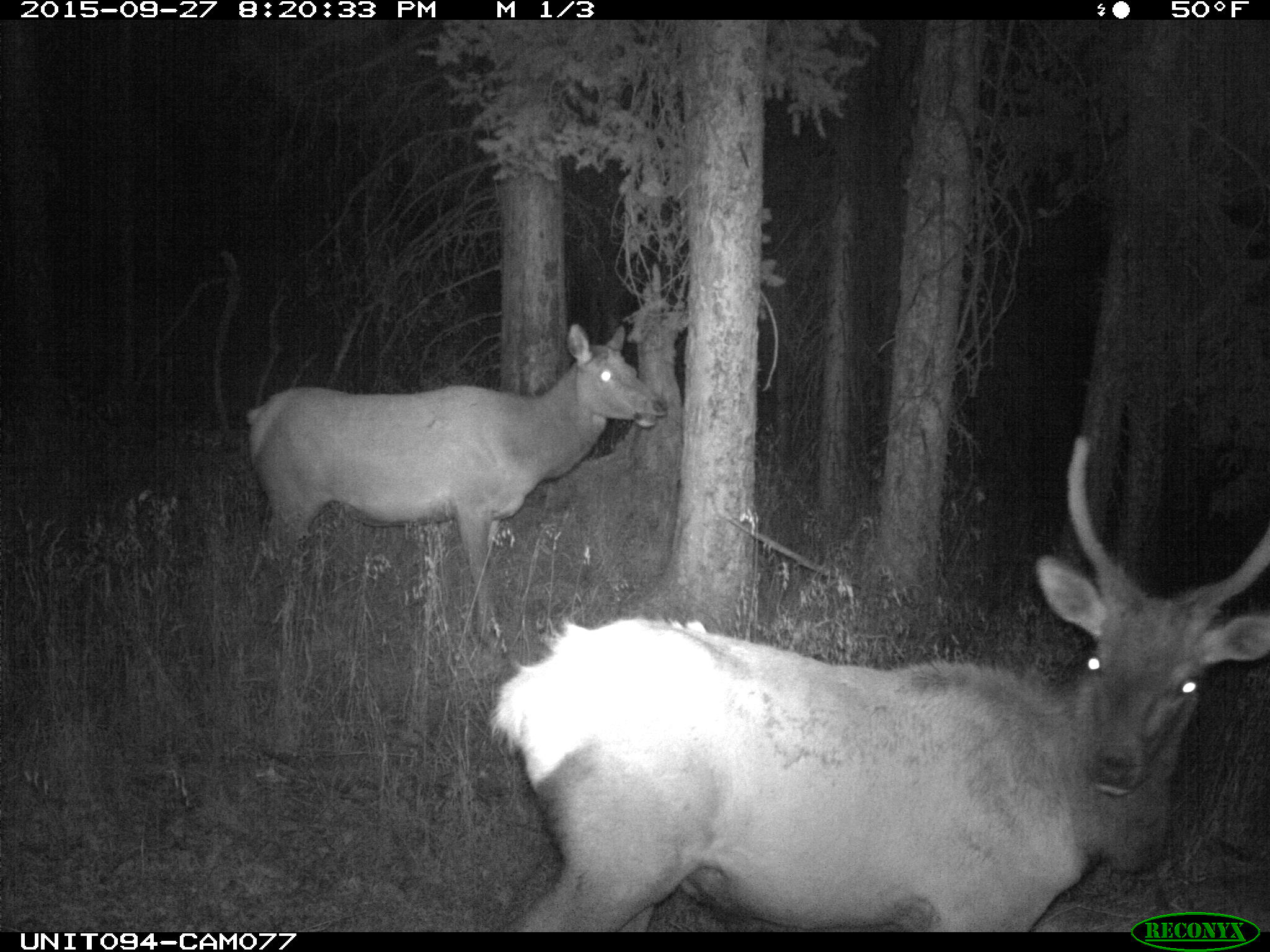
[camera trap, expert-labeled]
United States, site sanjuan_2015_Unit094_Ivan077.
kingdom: Animalia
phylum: Chordata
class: Mammalia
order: Artiodactyla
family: Cervidae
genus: Cervus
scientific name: Cervus elaphus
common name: red deer